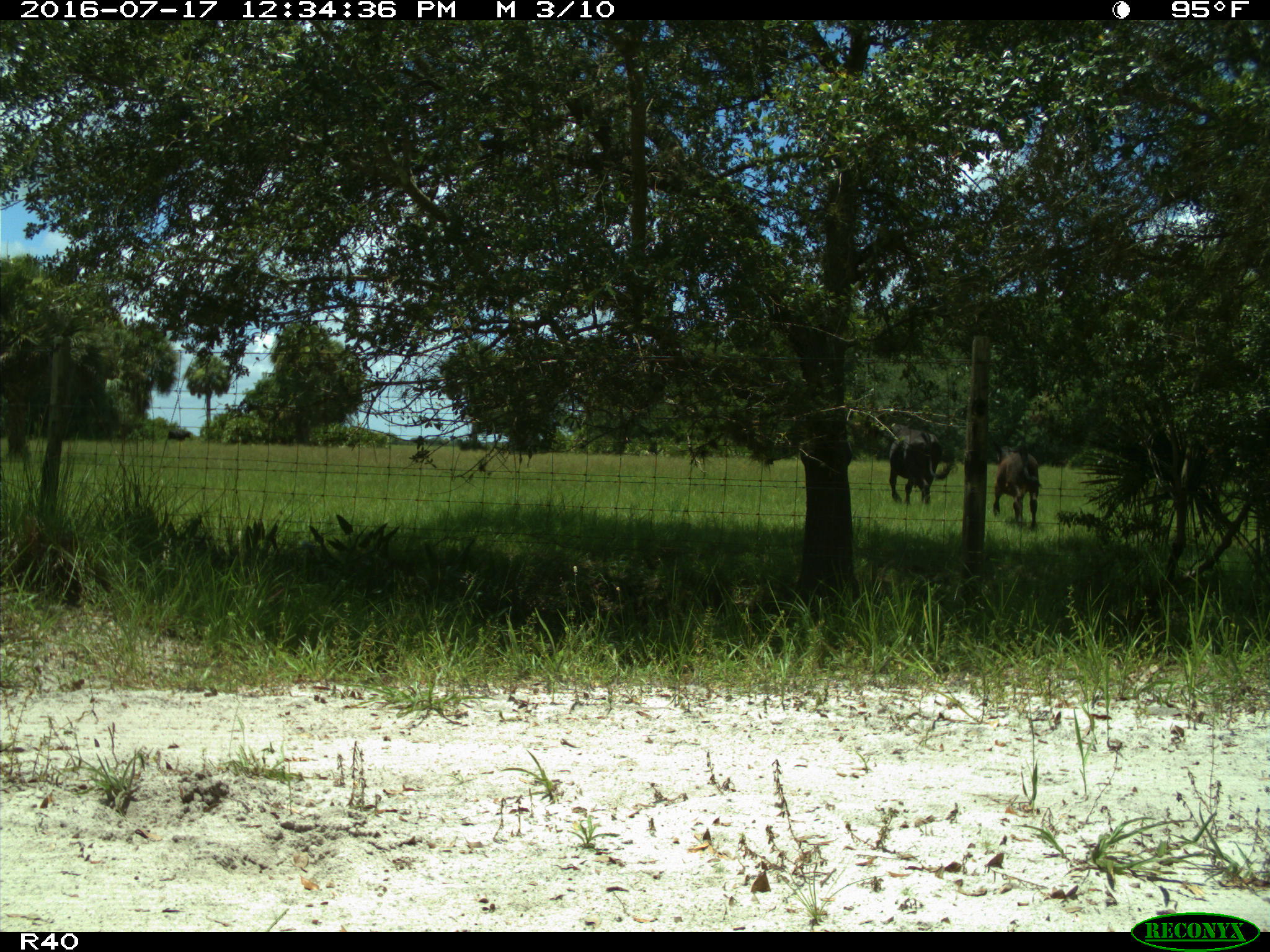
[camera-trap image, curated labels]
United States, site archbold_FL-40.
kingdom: Animalia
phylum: Chordata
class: Mammalia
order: Artiodactyla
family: Bovidae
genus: Bos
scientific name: Bos taurus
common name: domestic cow